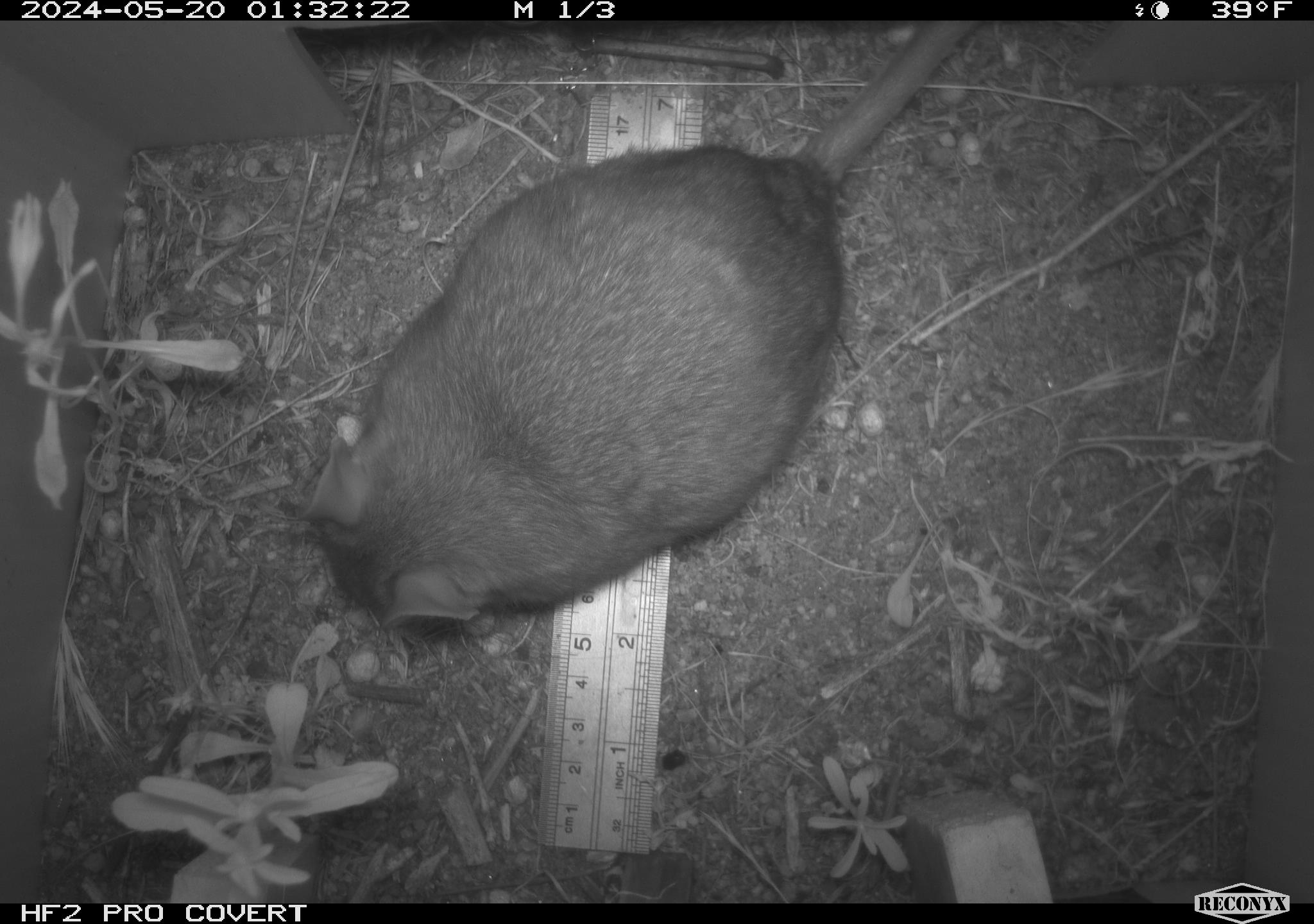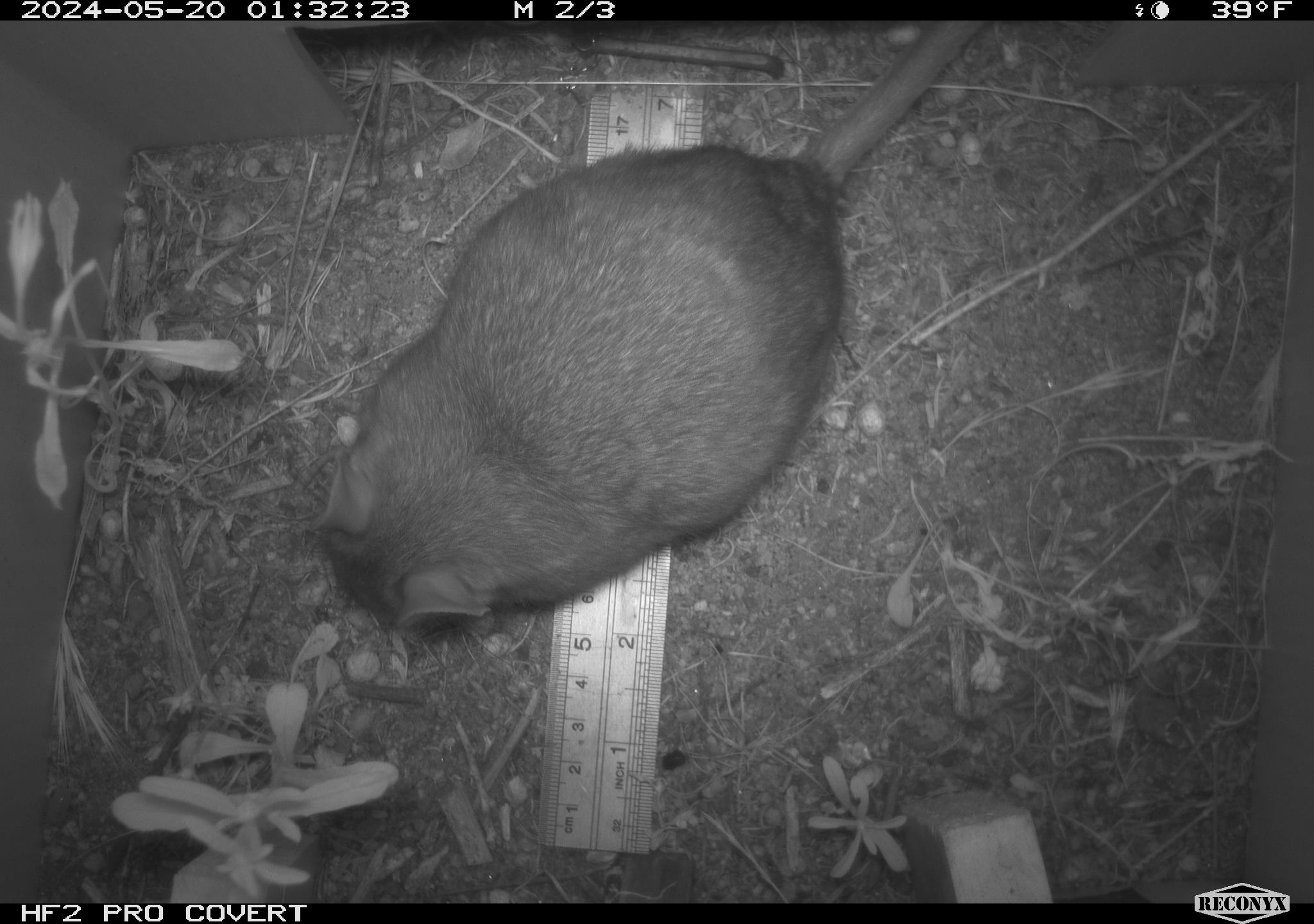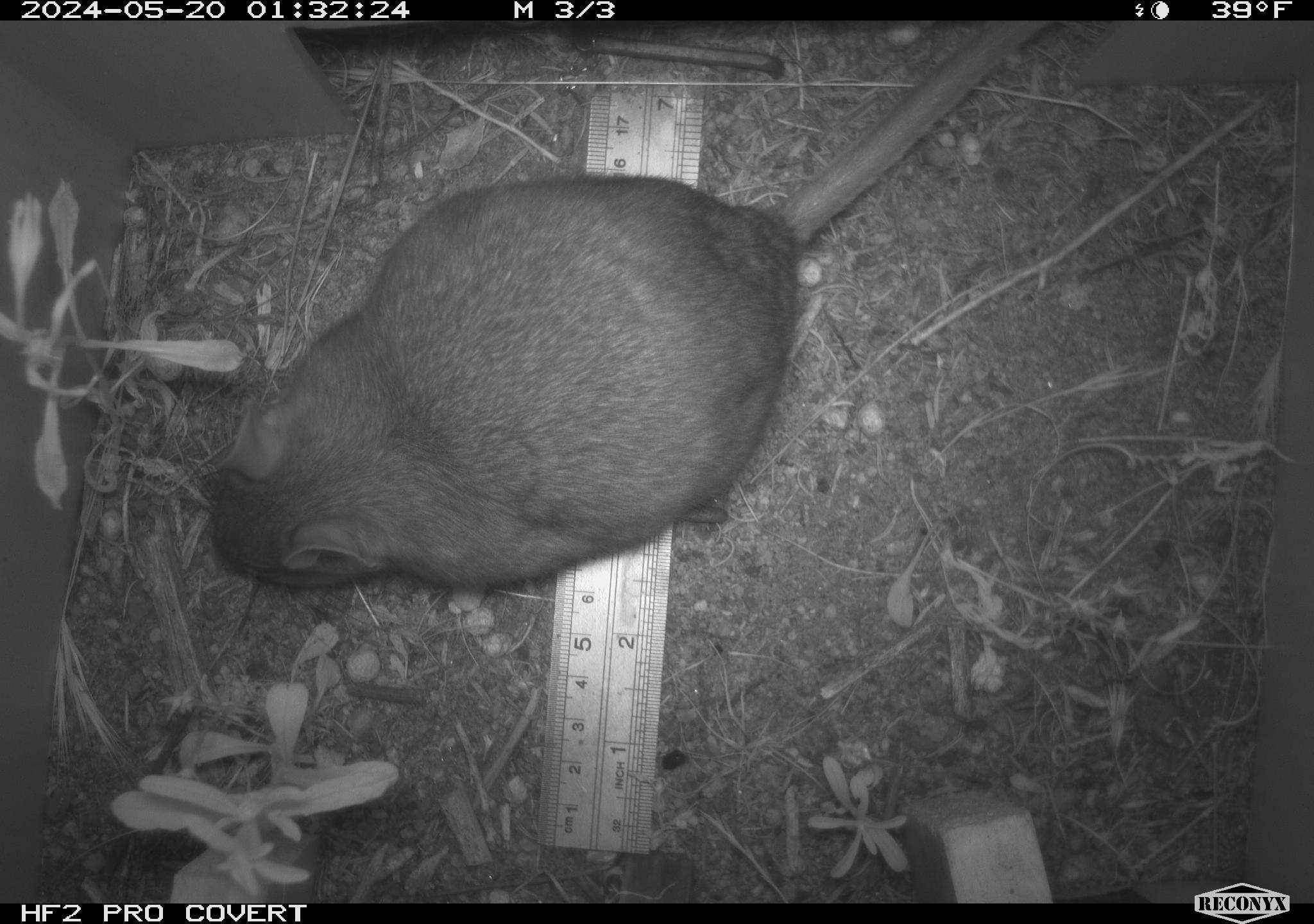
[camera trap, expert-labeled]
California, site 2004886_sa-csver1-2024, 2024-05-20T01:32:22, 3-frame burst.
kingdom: Animalia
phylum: Chordata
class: Mammalia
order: Rodentia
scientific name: Rodentia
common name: rodent